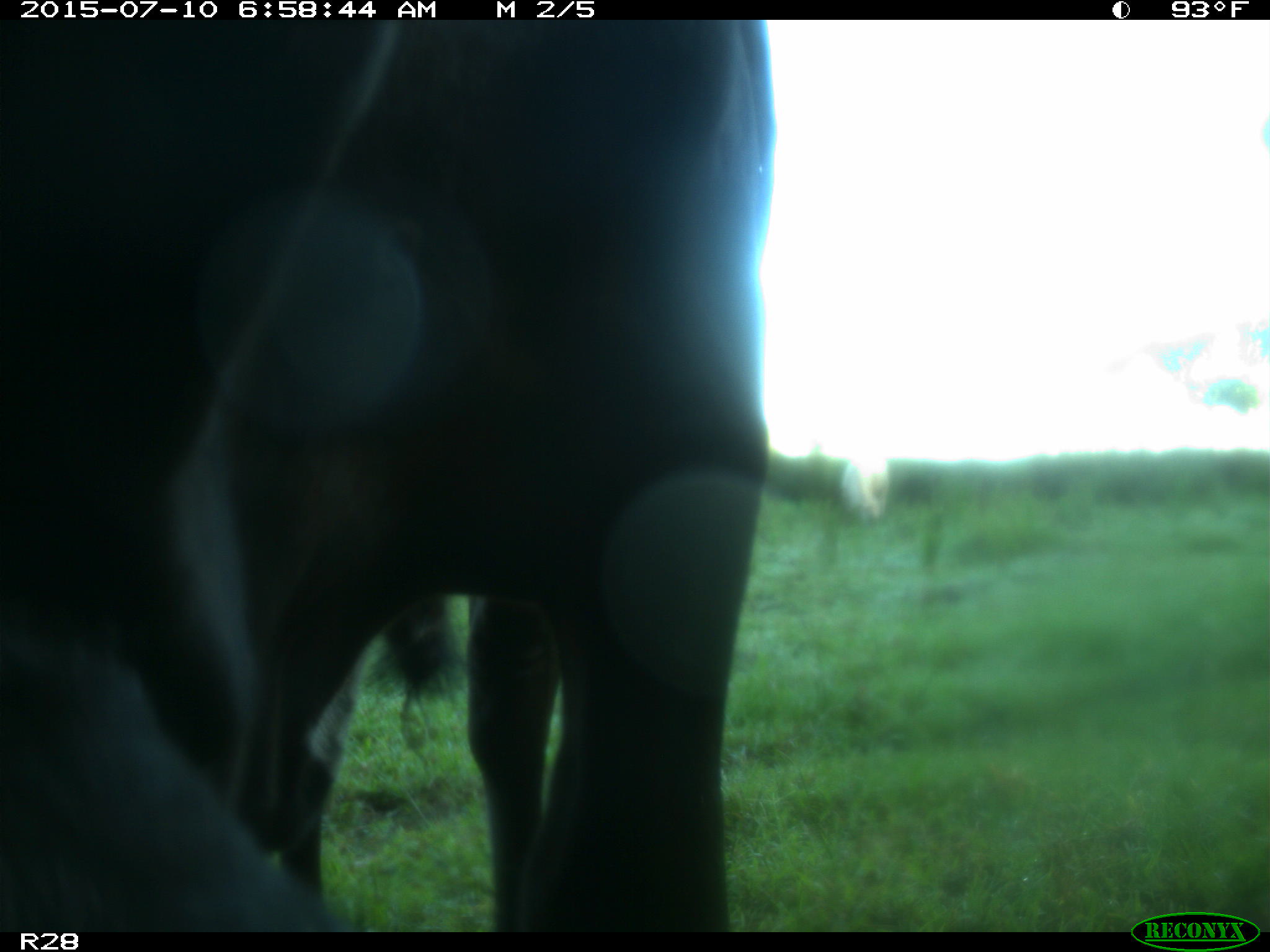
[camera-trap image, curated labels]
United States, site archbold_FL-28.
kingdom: Animalia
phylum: Chordata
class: Mammalia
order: Artiodactyla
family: Bovidae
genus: Bos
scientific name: Bos taurus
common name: domestic cow